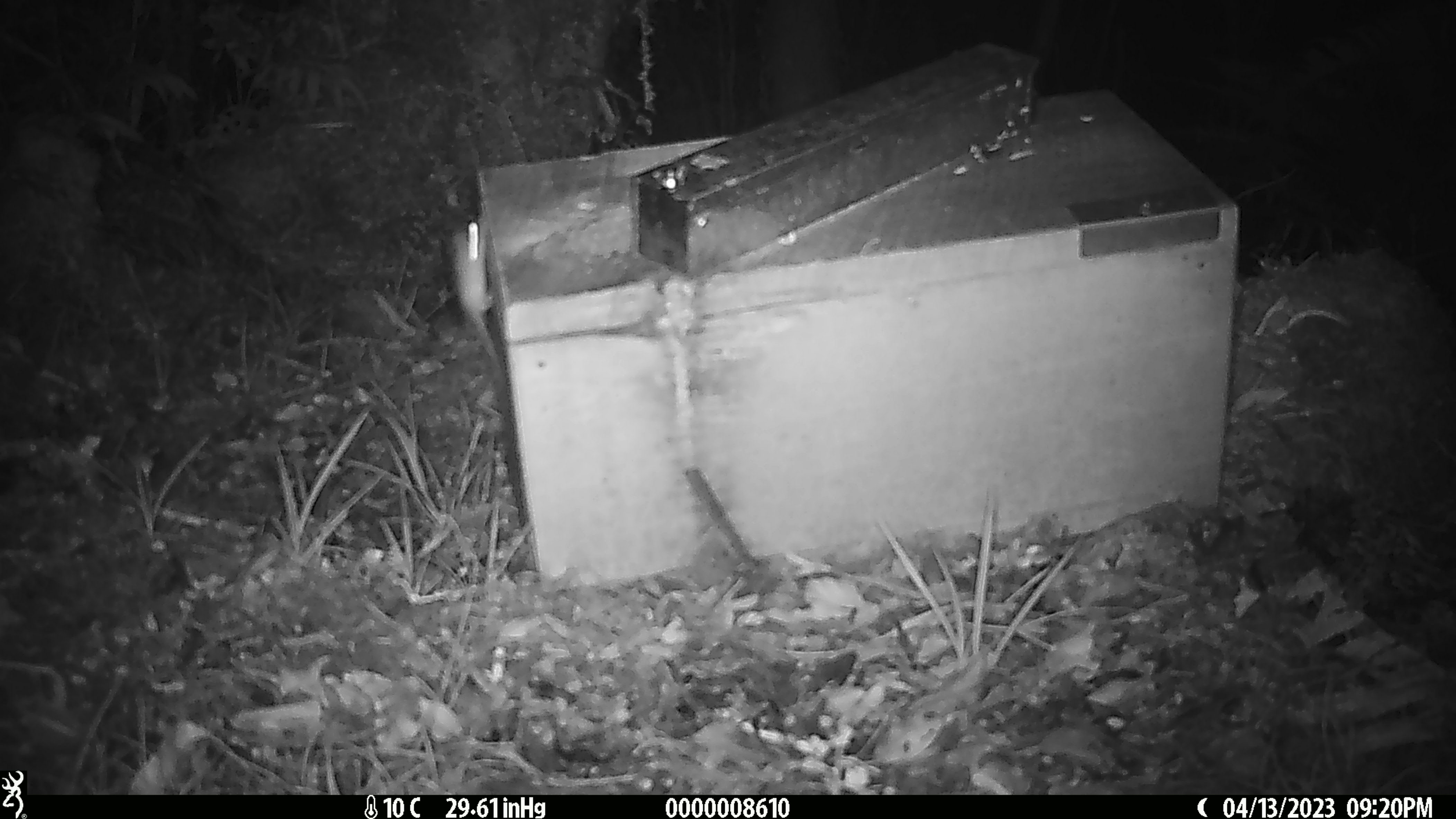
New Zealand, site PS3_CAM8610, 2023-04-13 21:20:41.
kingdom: Animalia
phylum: Chordata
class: Mammalia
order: Rodentia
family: Muridae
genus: Mus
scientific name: Mus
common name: mouse